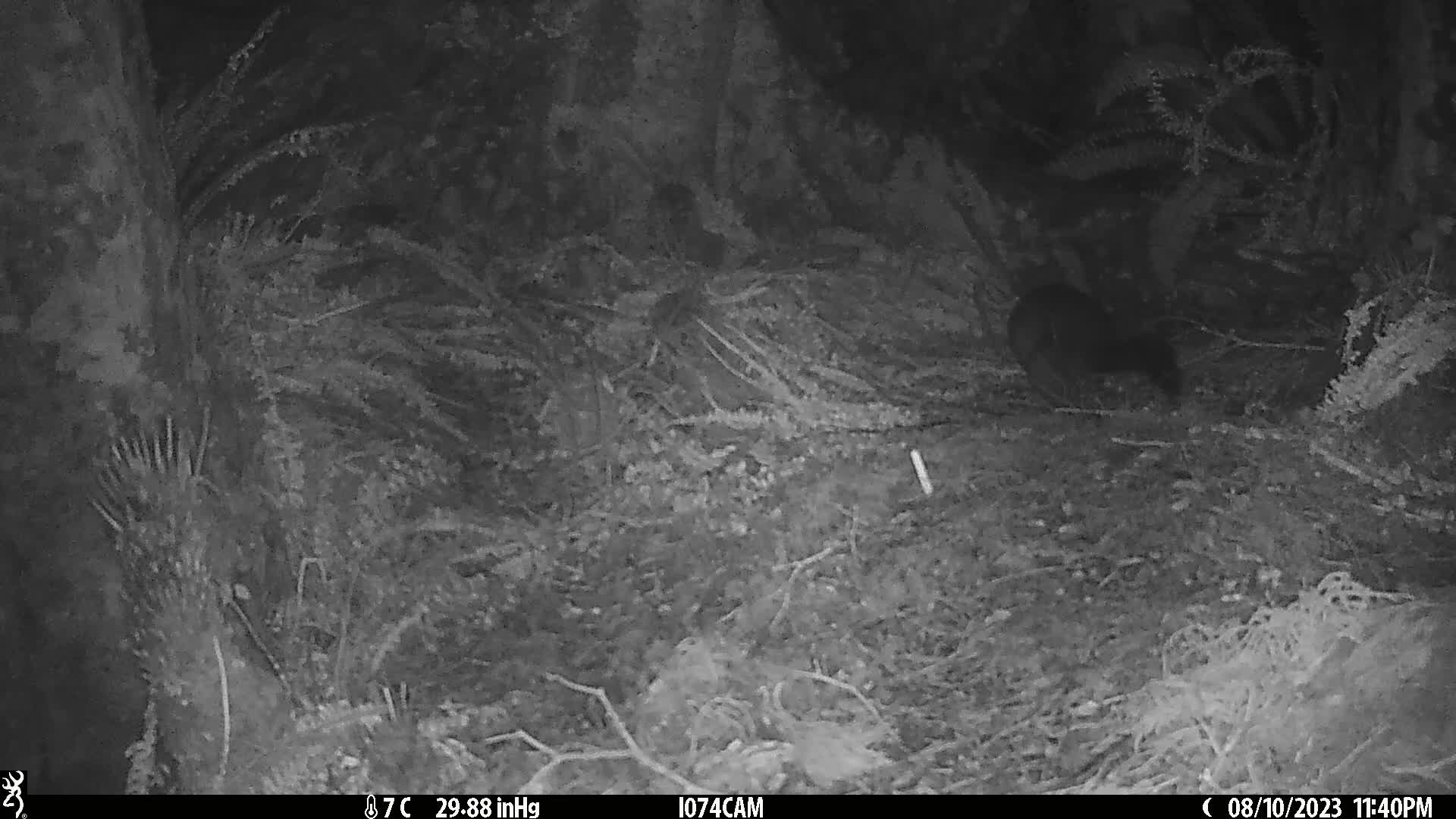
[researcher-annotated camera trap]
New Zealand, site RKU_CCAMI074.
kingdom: Animalia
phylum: Chordata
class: Mammalia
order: Diprotodontia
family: Phalangeridae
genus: Trichosurus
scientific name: Trichosurus vulpecula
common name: common brushtail possum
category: possum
Possum (common brushtail possum) (Trichosurus vulpecula).